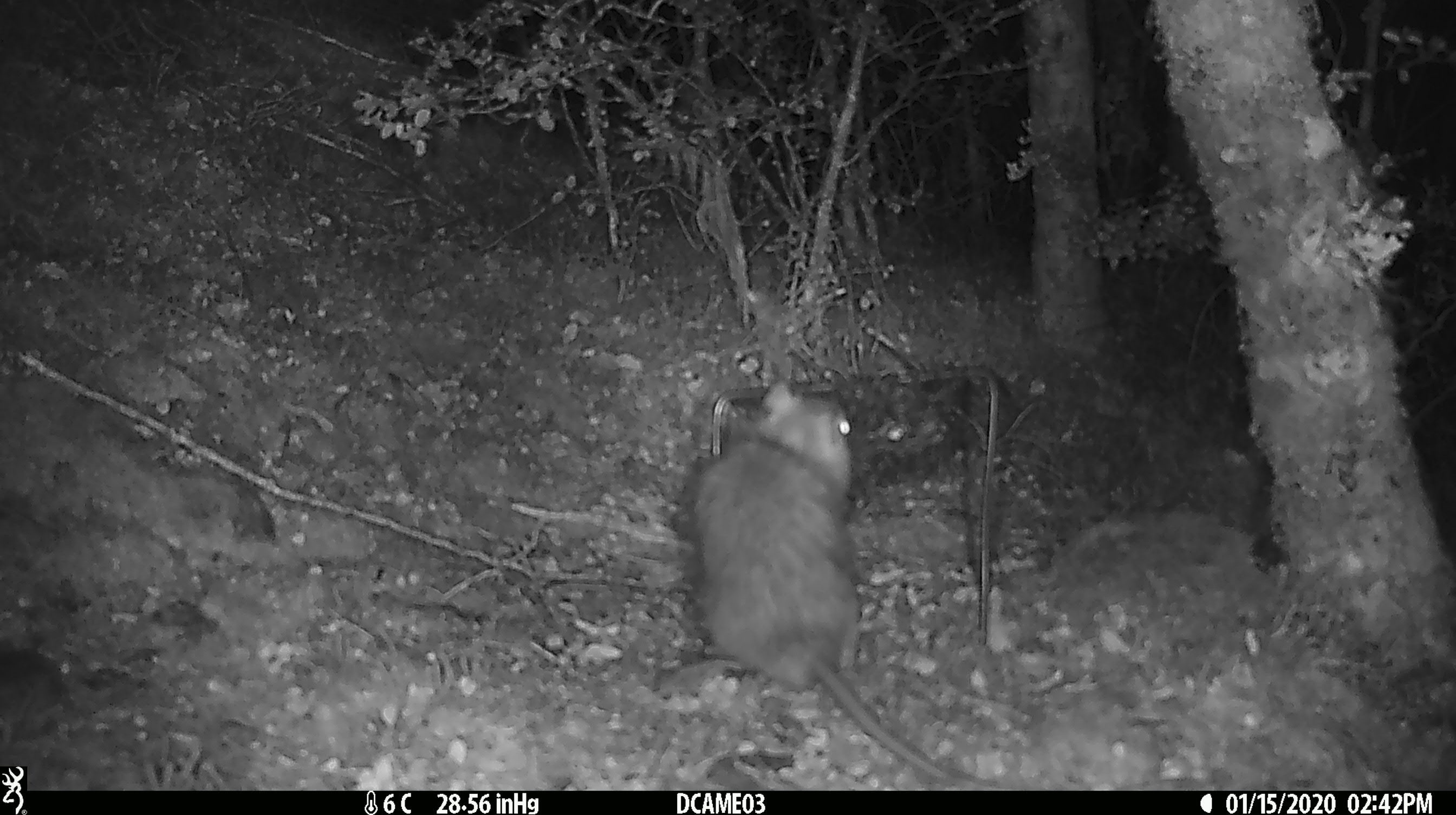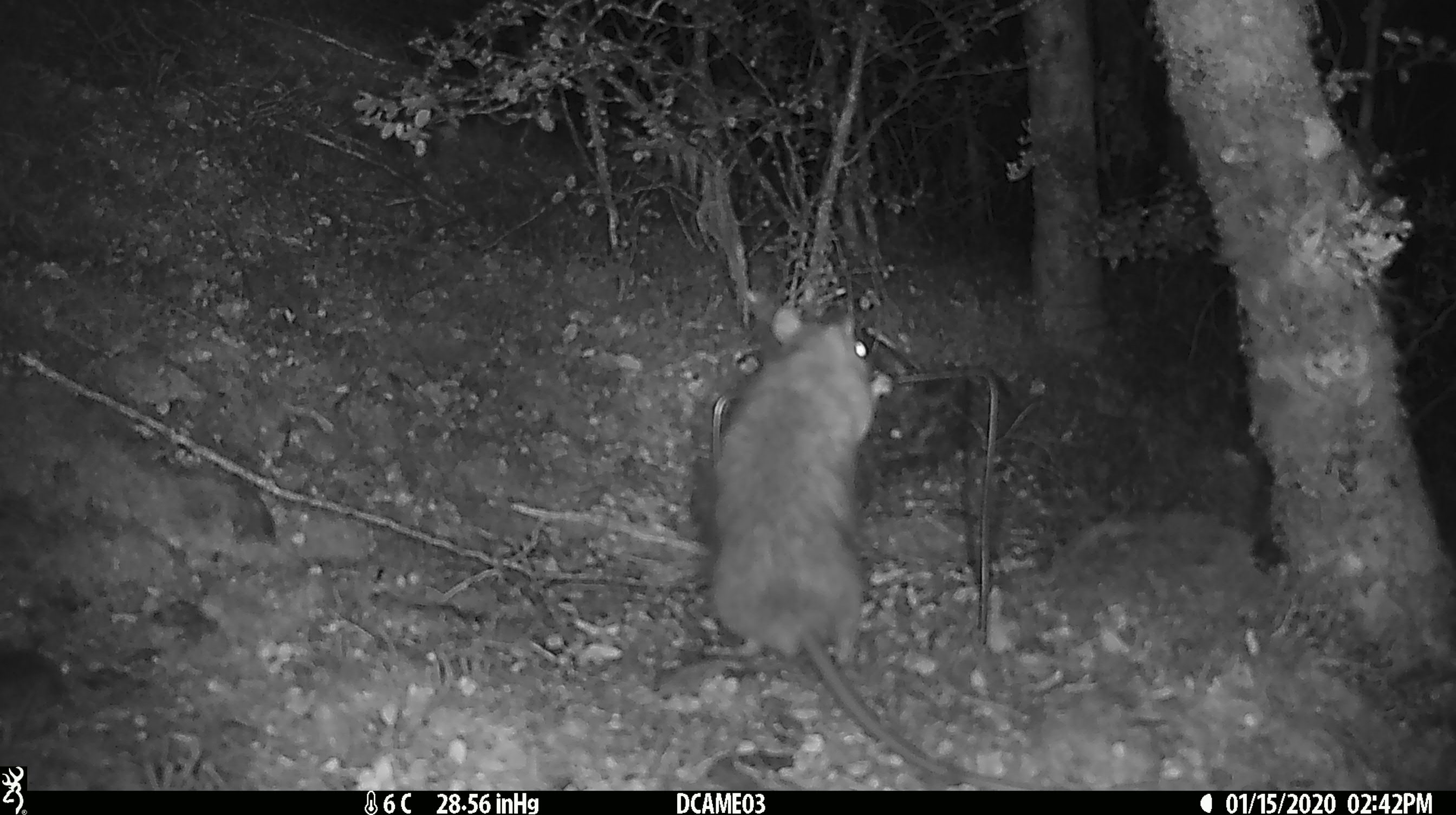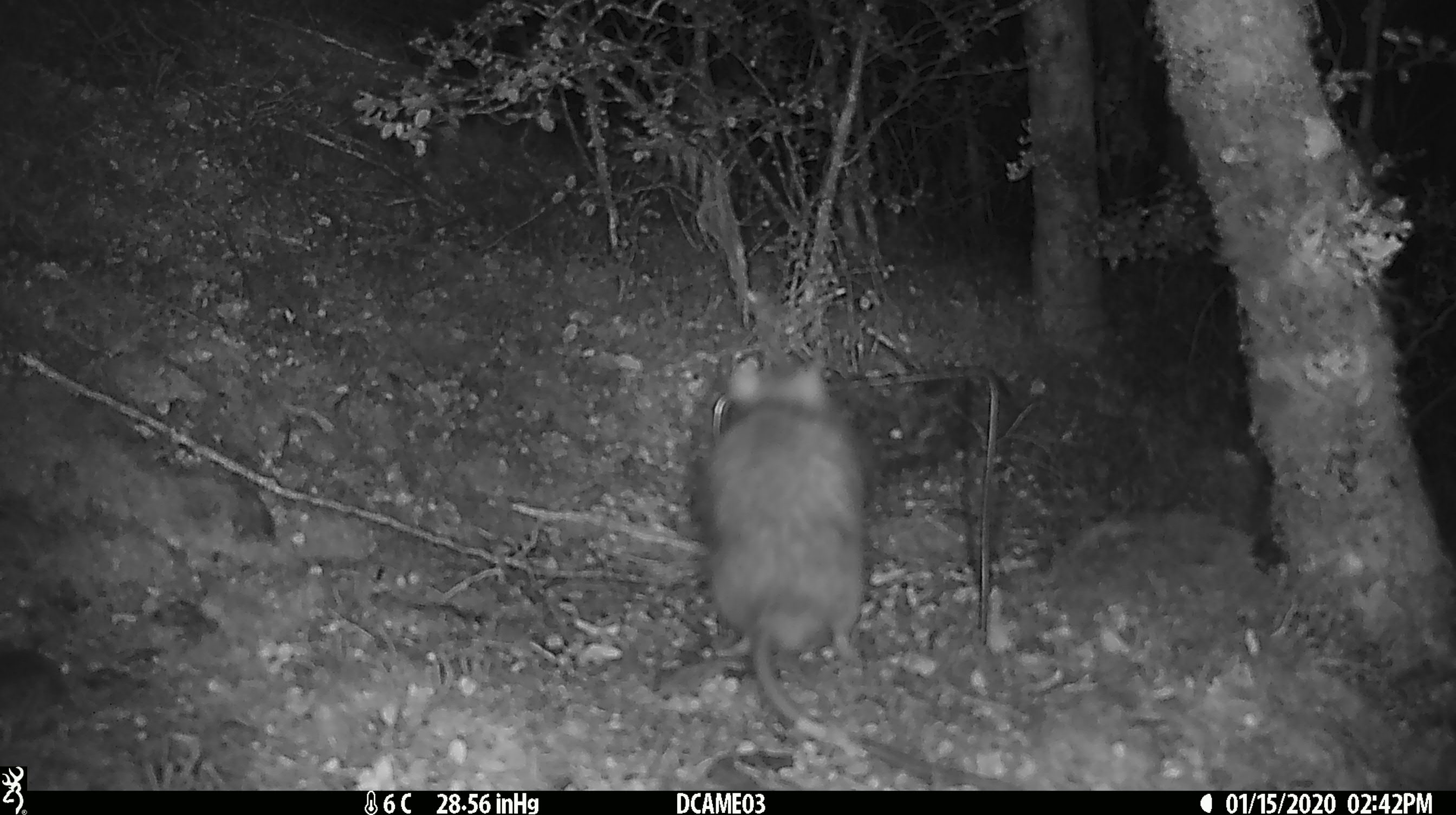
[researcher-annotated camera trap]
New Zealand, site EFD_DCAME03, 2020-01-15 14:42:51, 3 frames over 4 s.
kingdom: Animalia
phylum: Chordata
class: Mammalia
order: Rodentia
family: Muridae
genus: Rattus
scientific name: Rattus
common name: rat